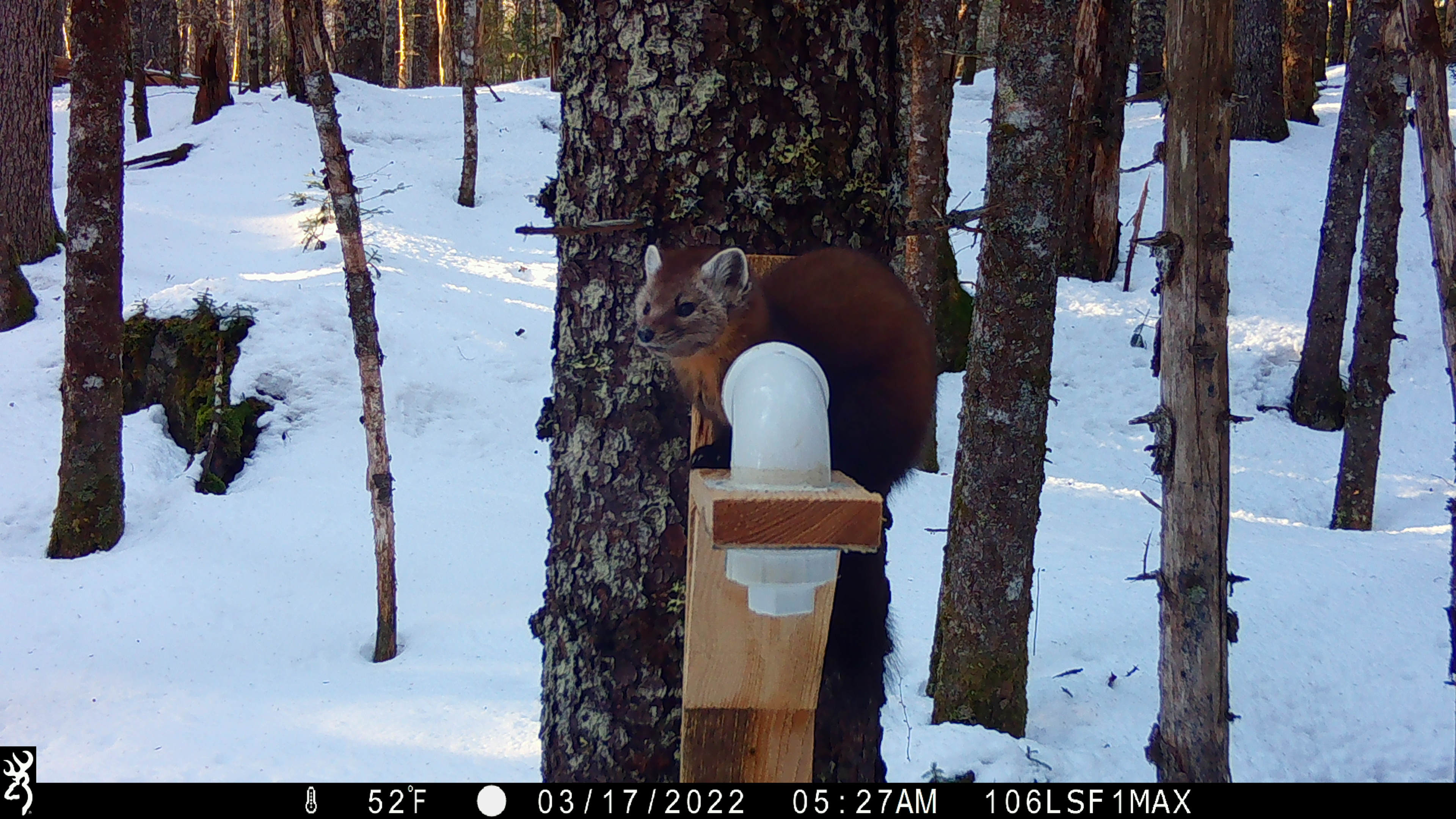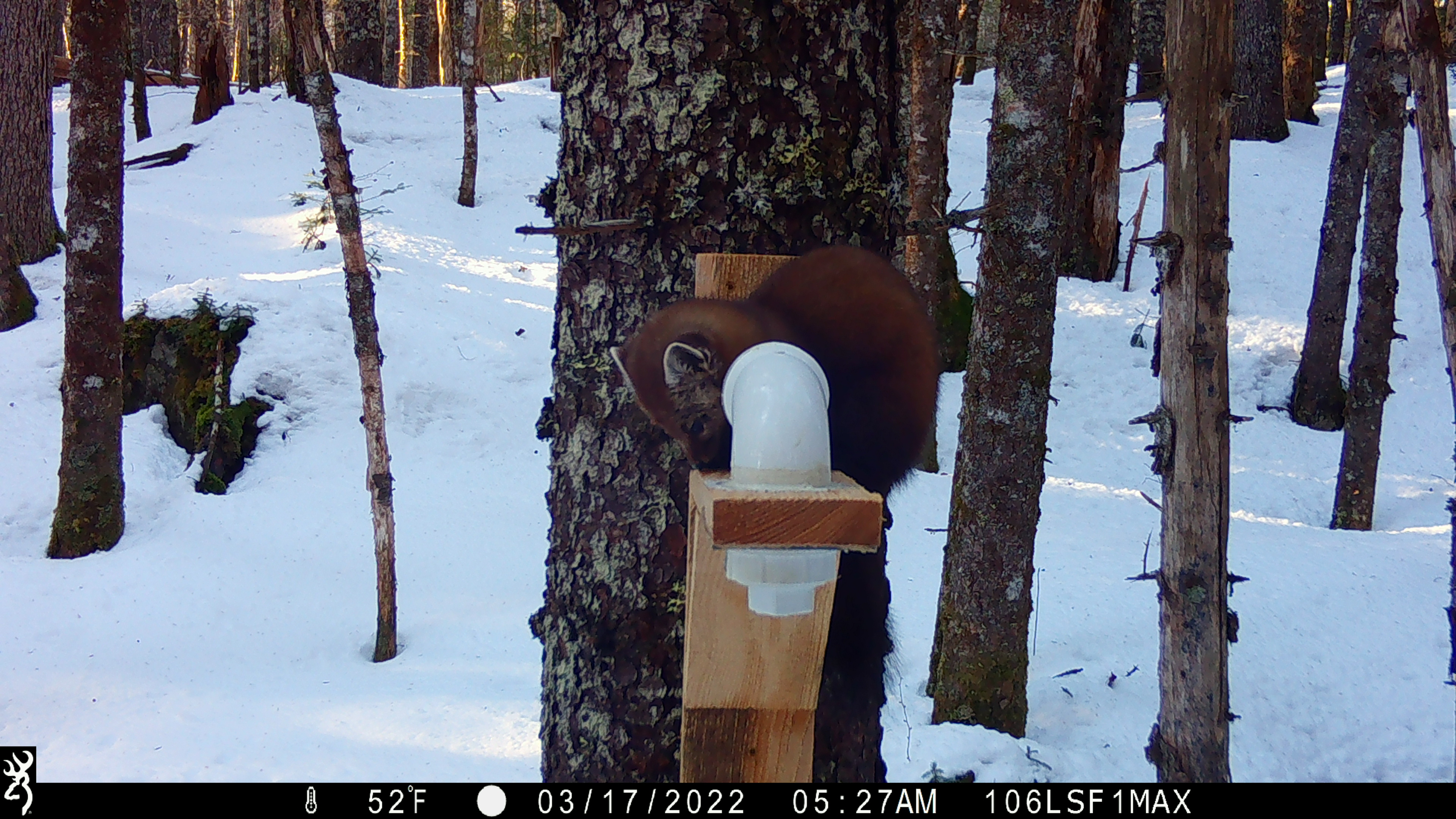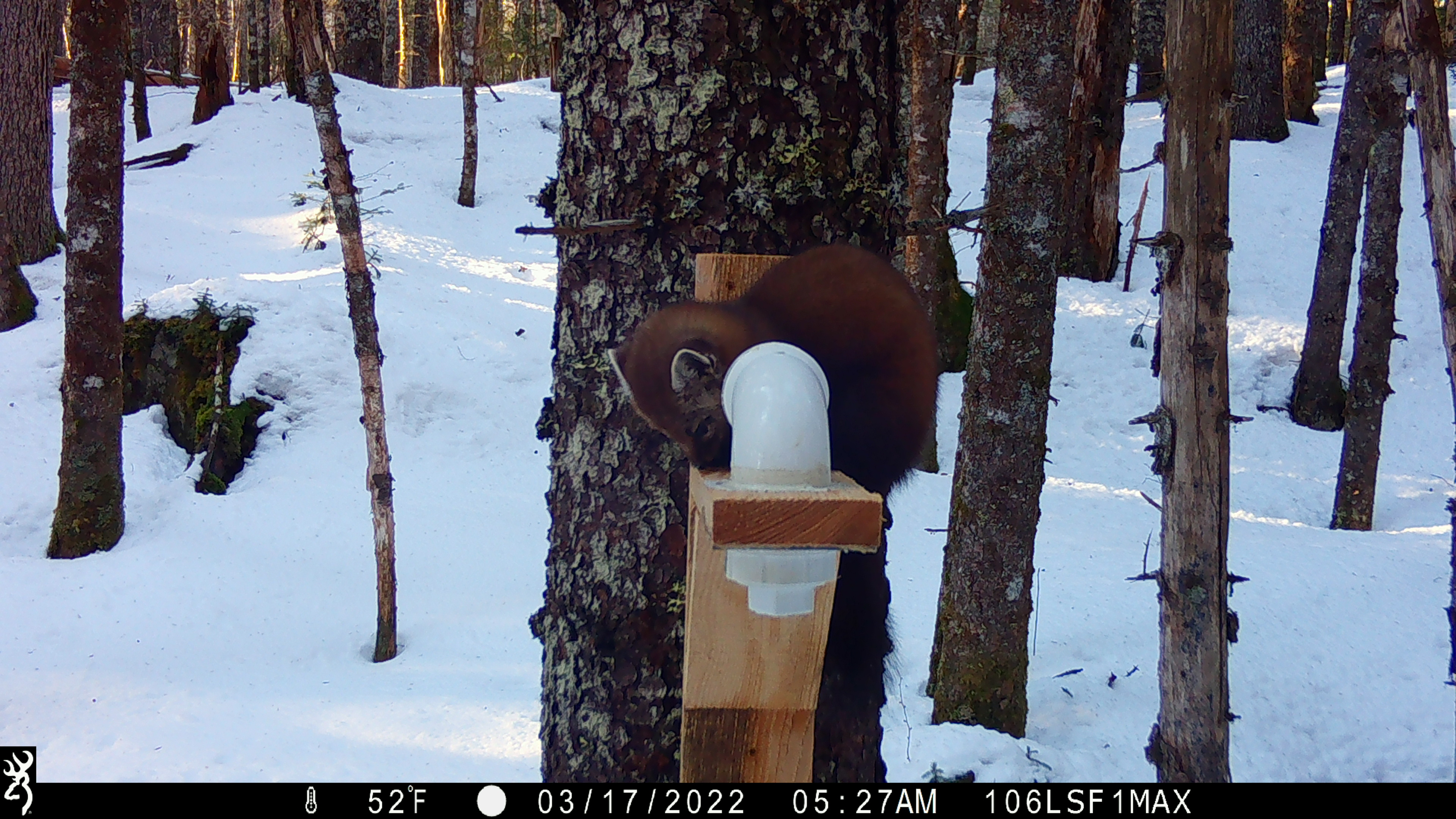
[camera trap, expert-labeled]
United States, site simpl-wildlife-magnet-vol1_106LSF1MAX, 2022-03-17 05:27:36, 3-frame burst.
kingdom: Animalia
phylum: Chordata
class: Mammalia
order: Carnivora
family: Mustelidae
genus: Martes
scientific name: Martes americana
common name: american marten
American marten (Martes americana).